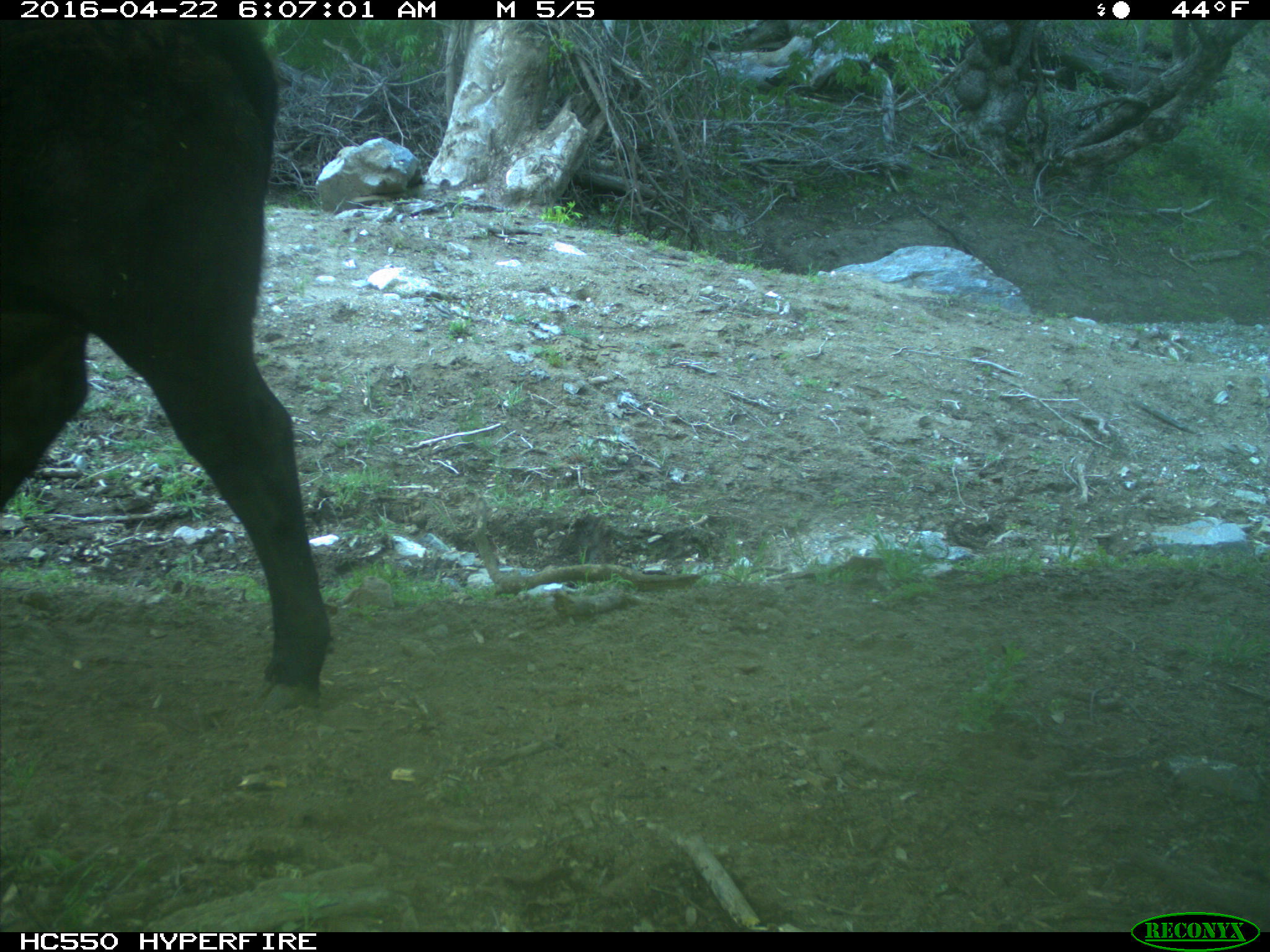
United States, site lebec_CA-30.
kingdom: Animalia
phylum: Chordata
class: Mammalia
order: Artiodactyla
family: Bovidae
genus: Bos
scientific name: Bos taurus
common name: domestic cow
Bos taurus (domestic cow).